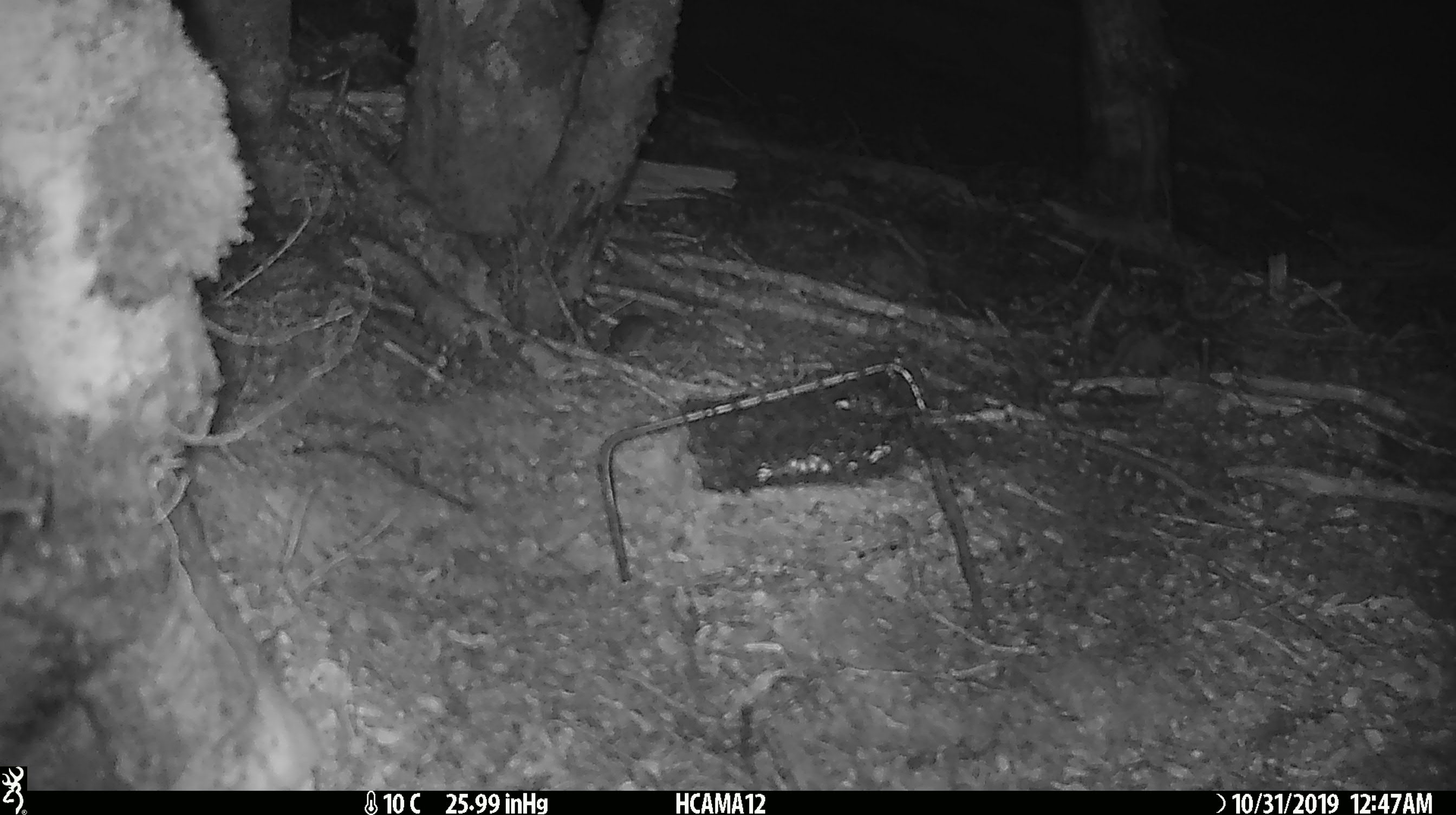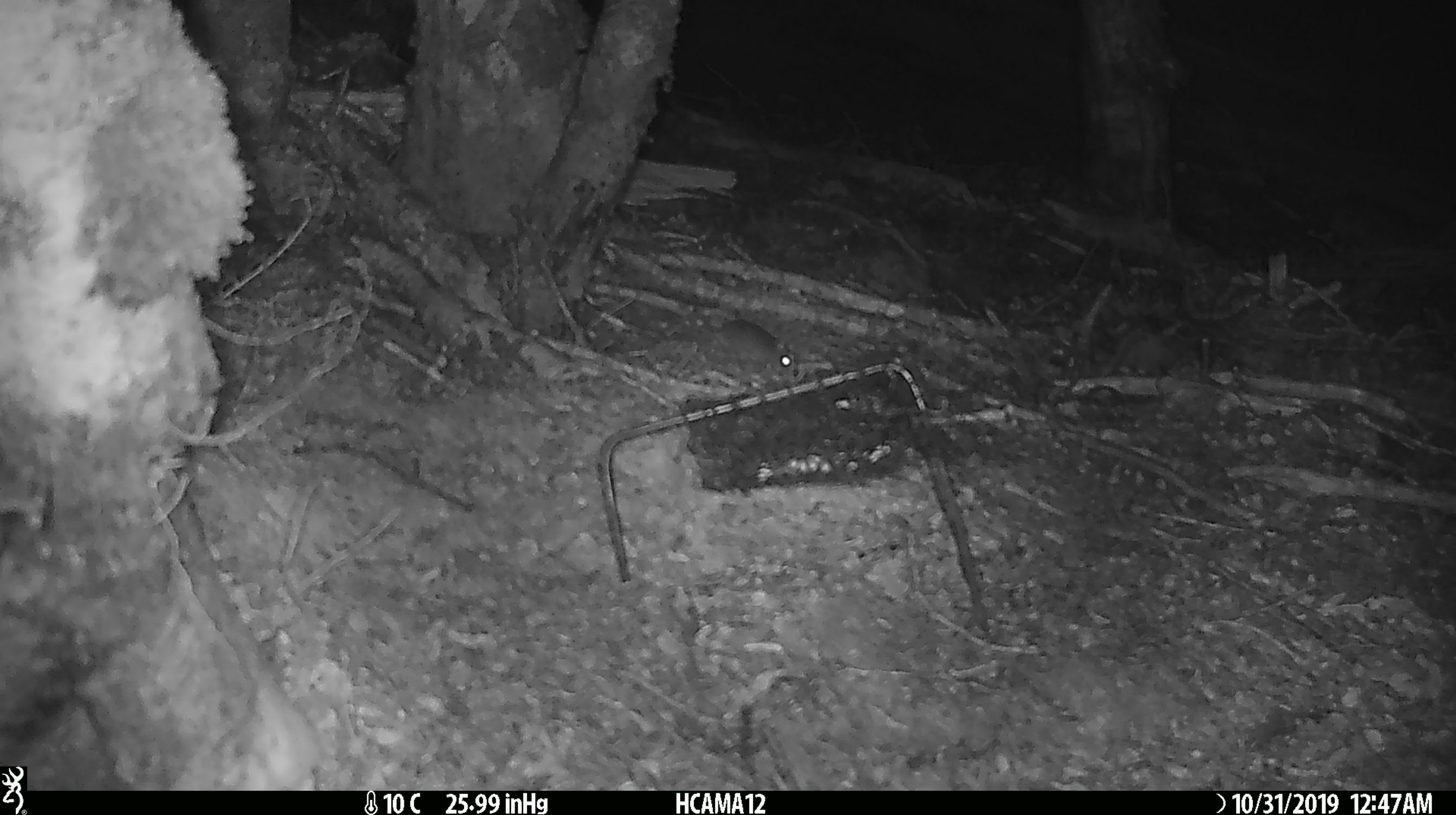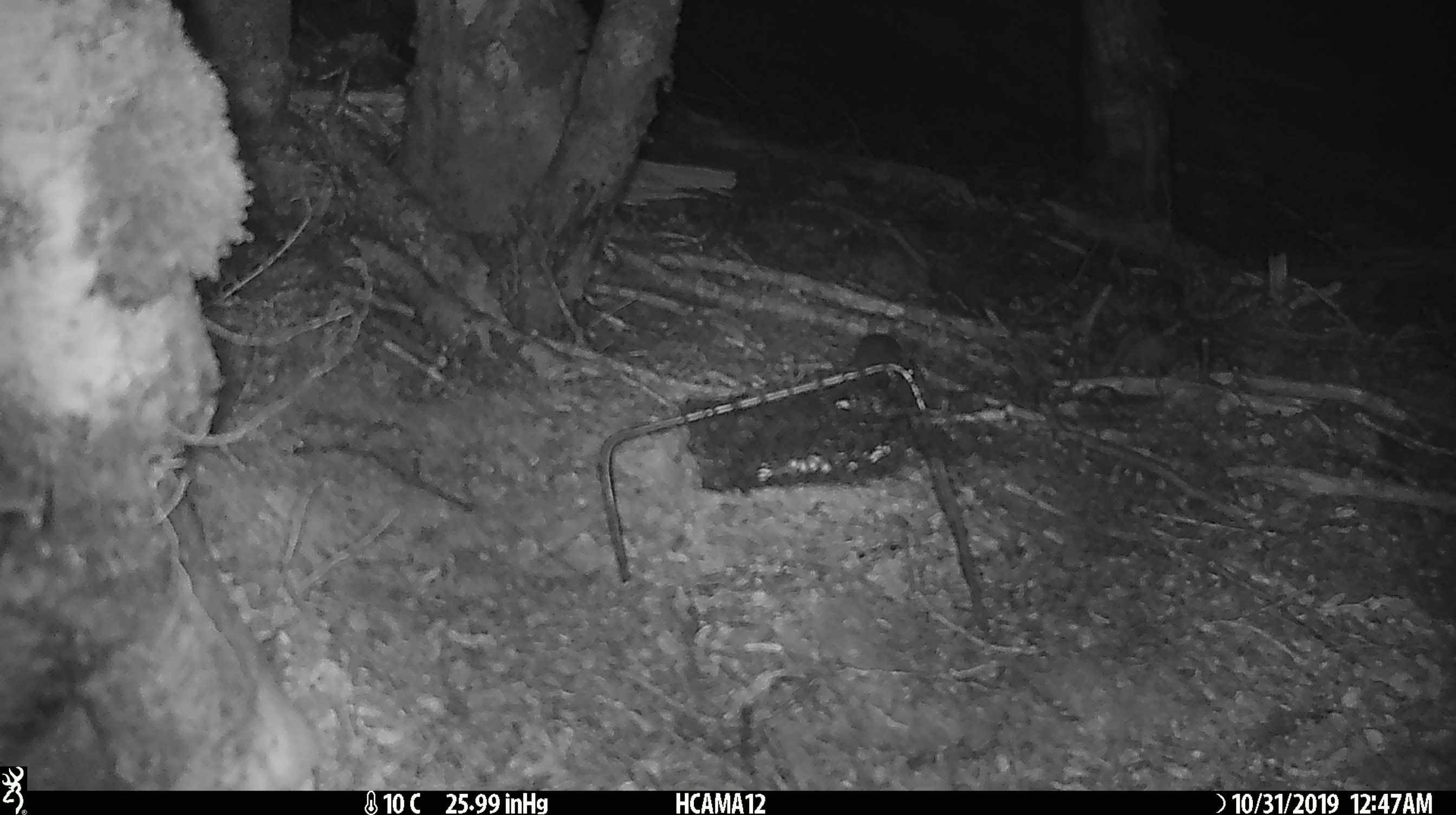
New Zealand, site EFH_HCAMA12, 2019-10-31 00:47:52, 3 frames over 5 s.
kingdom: Animalia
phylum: Chordata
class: Mammalia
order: Rodentia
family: Muridae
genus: Mus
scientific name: Mus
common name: mouse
Mouse (Mus).